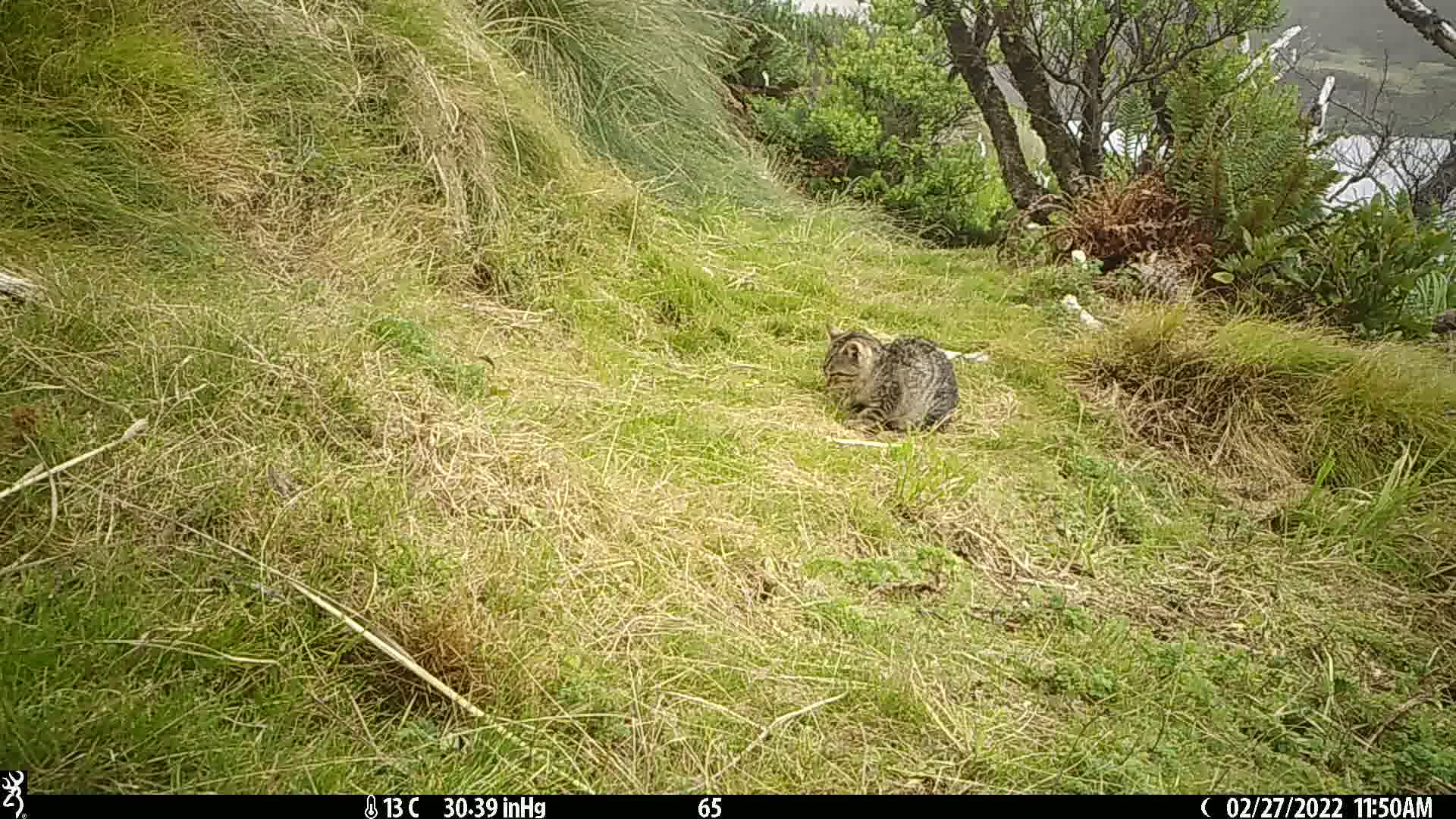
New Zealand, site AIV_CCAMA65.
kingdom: Animalia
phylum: Chordata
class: Mammalia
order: Carnivora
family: Felidae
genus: Felis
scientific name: Felis catus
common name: domestic cat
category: cat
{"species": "cat (domestic cat) (Felis catus)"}